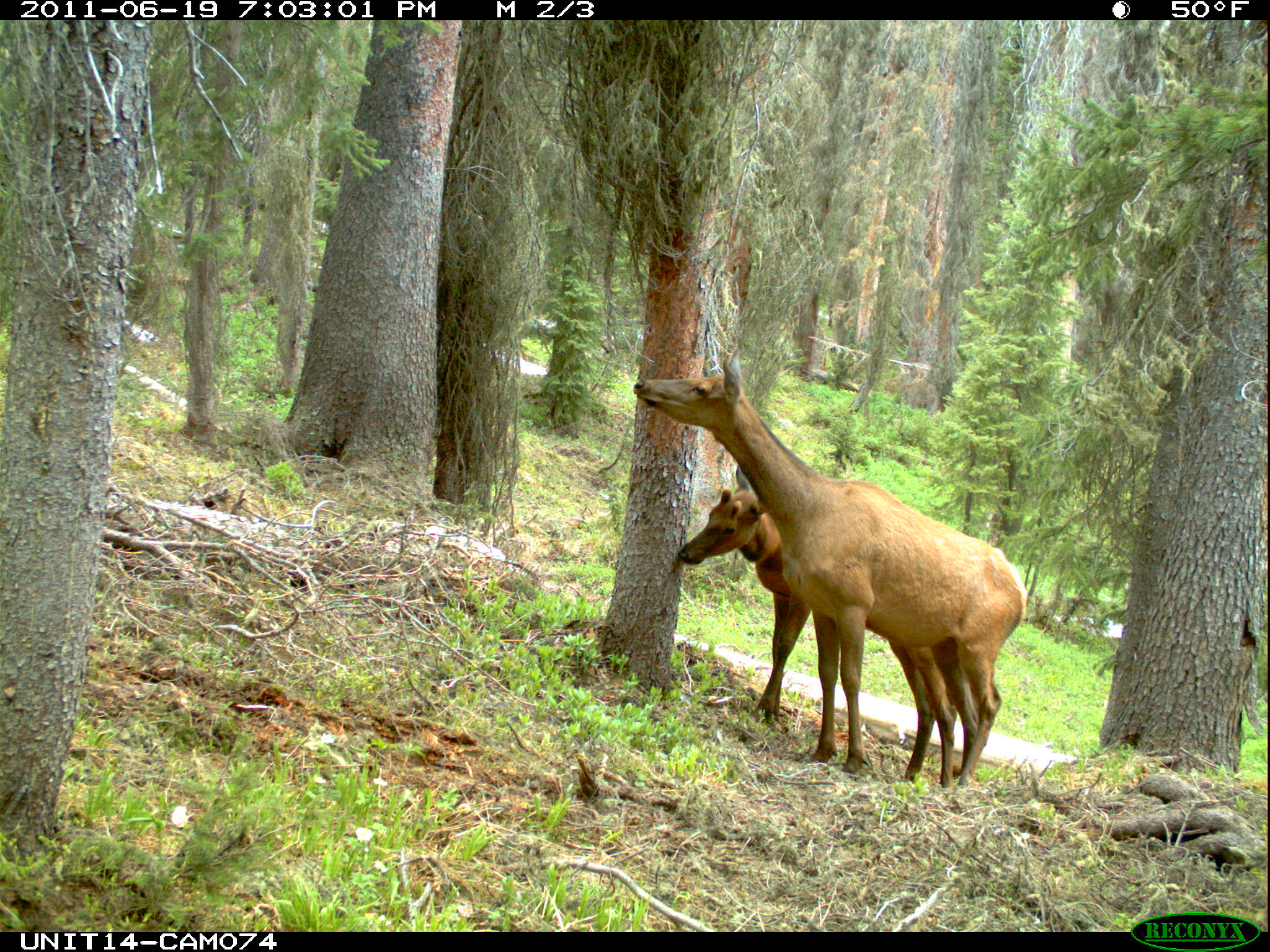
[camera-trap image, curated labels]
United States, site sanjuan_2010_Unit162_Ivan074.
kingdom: Animalia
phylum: Chordata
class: Mammalia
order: Artiodactyla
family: Cervidae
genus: Cervus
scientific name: Cervus elaphus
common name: red deer